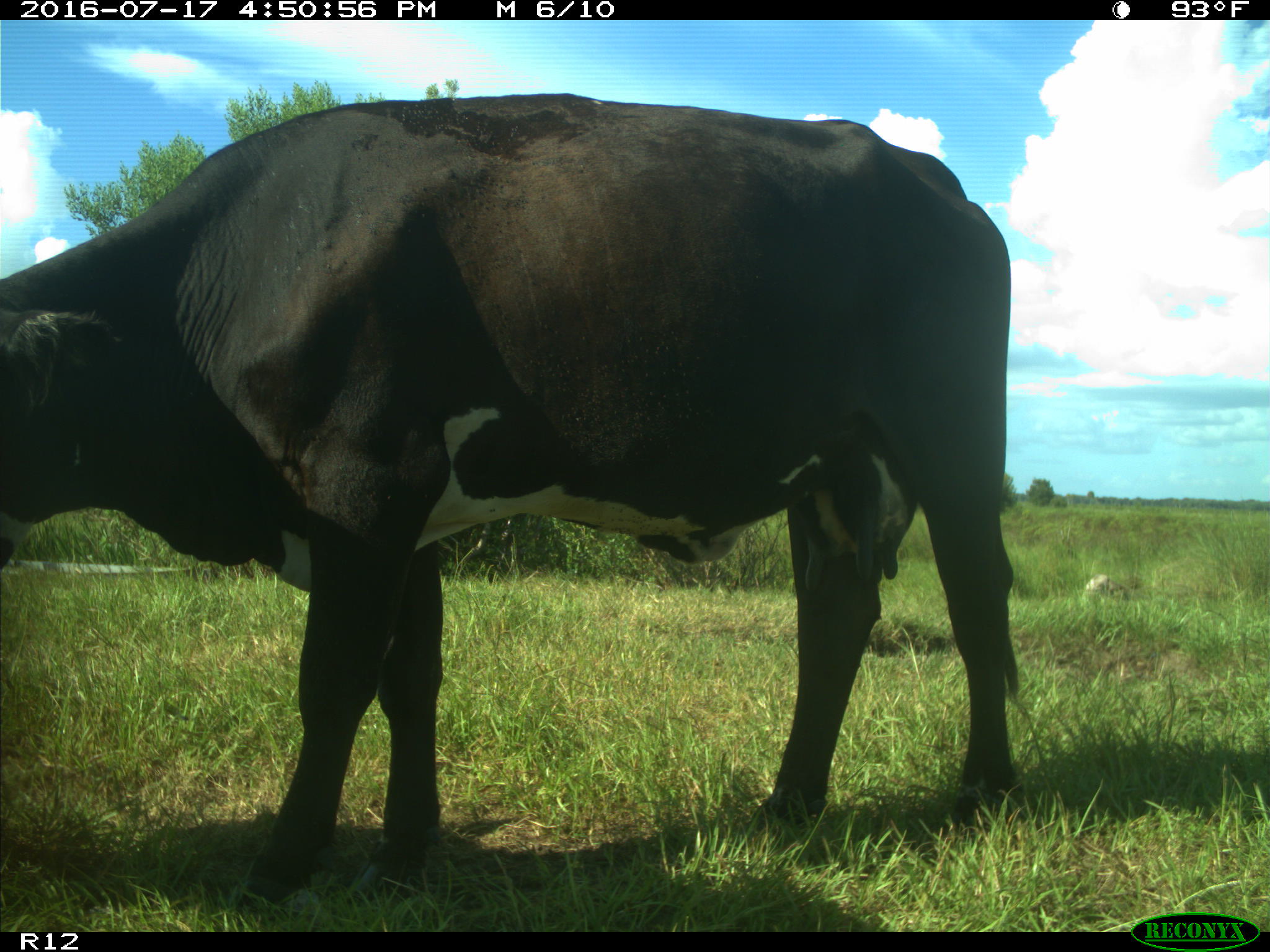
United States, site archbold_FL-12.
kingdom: Animalia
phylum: Chordata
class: Mammalia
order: Artiodactyla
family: Bovidae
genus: Bos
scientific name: Bos taurus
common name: domestic cow